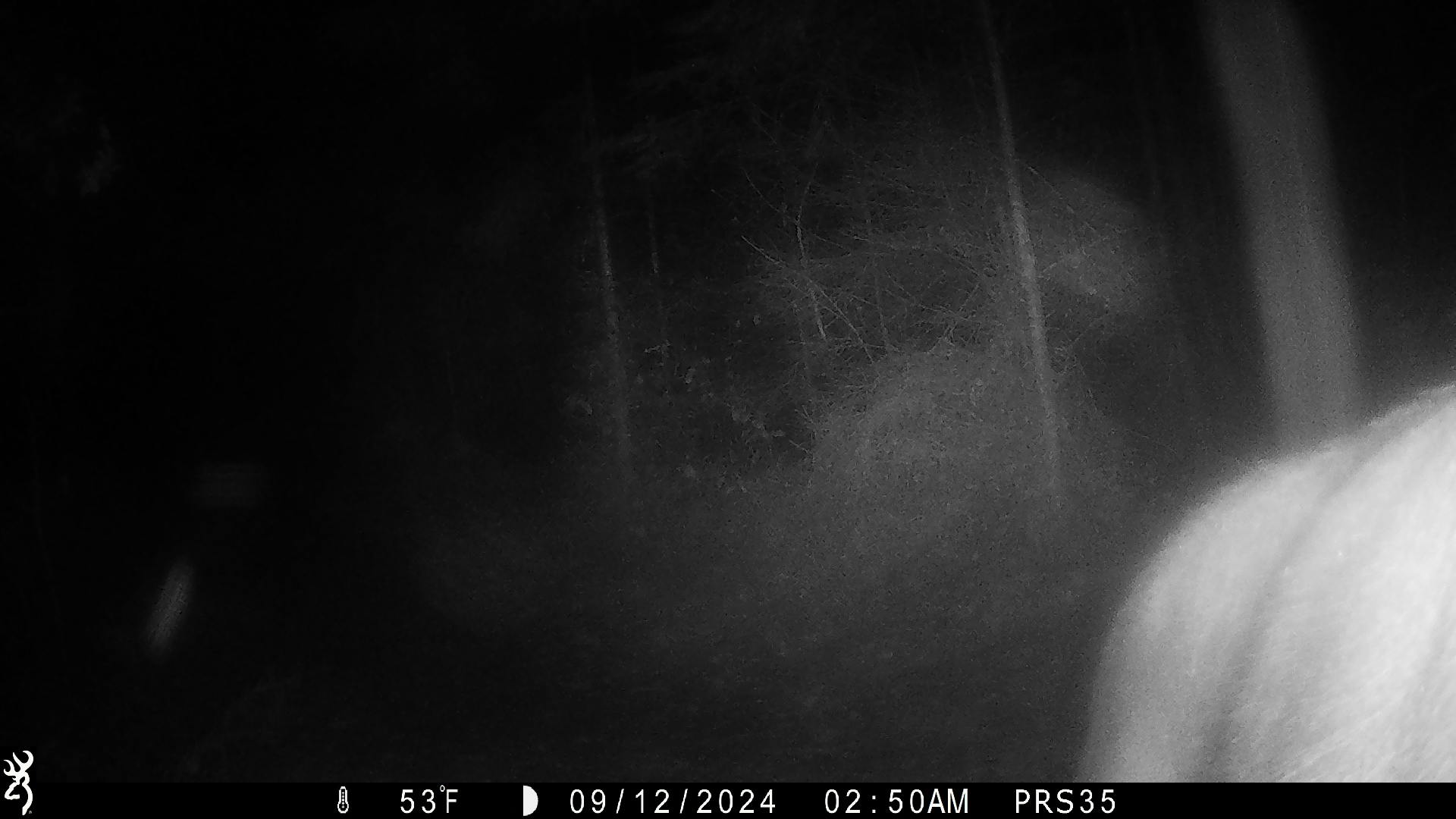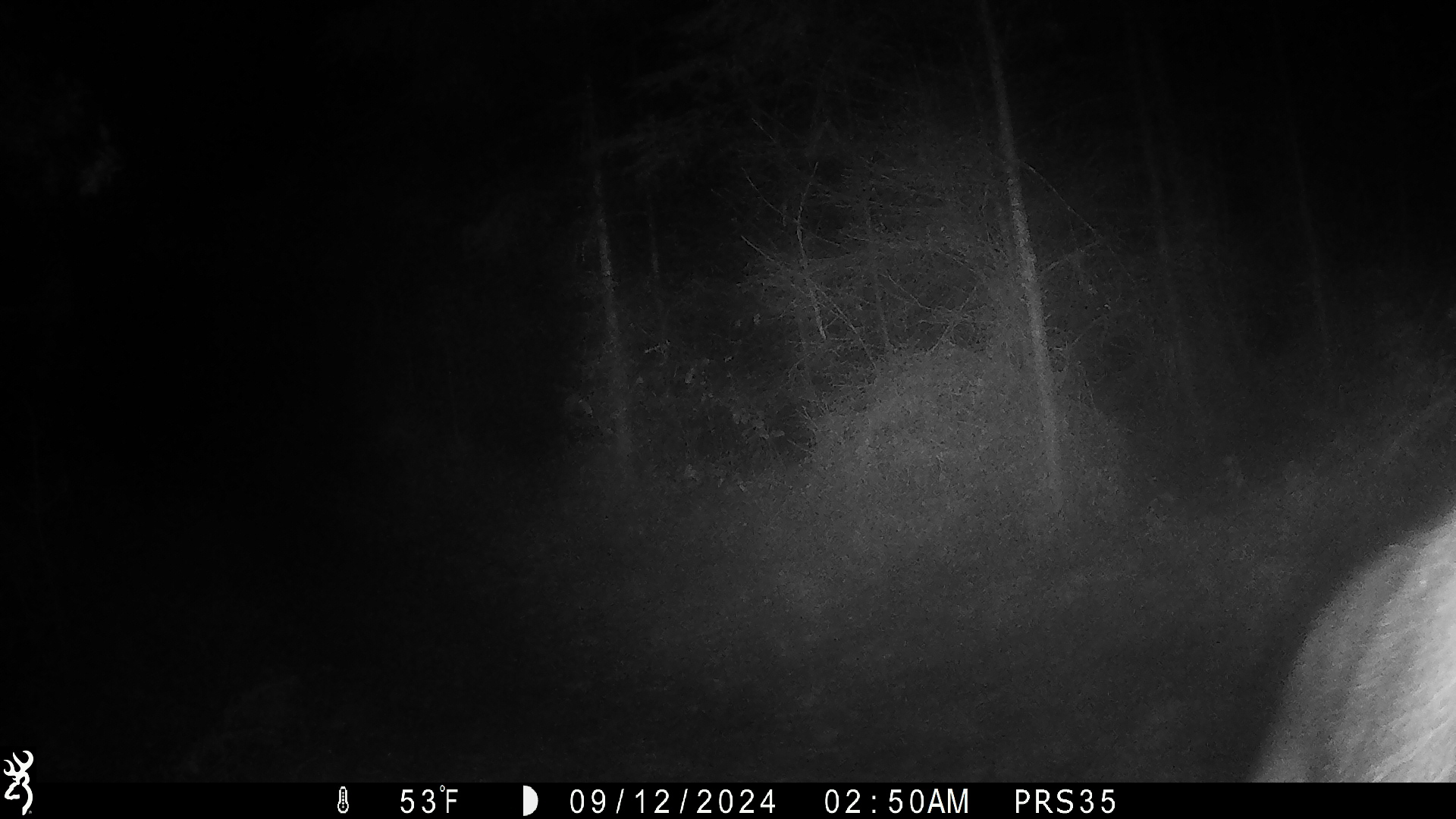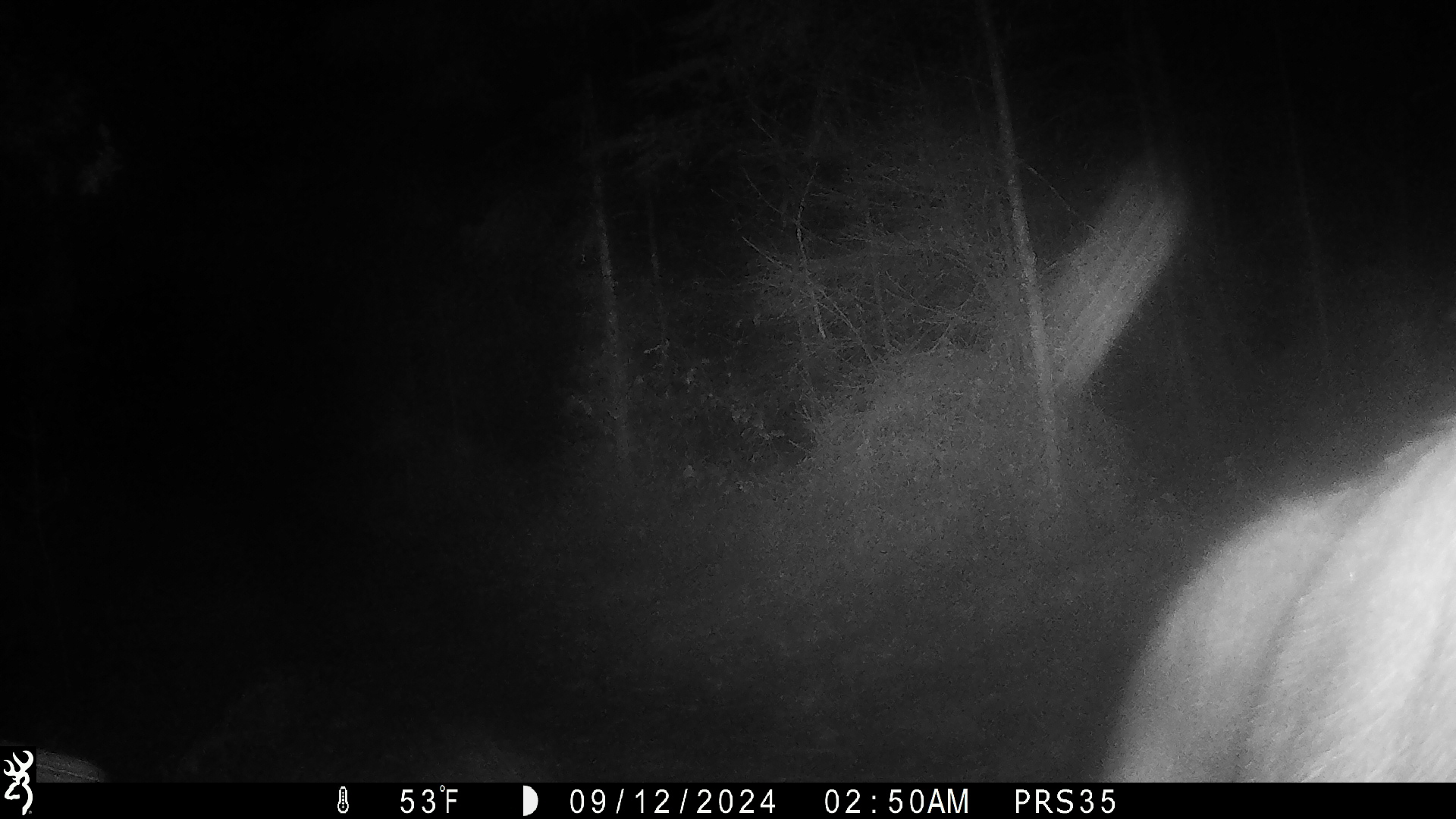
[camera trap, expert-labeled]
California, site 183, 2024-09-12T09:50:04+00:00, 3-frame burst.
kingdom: Animalia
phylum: Chordata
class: Mammalia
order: Artiodactyla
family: Cervidae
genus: Odocoileus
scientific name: Odocoileus hemionus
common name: mule deer